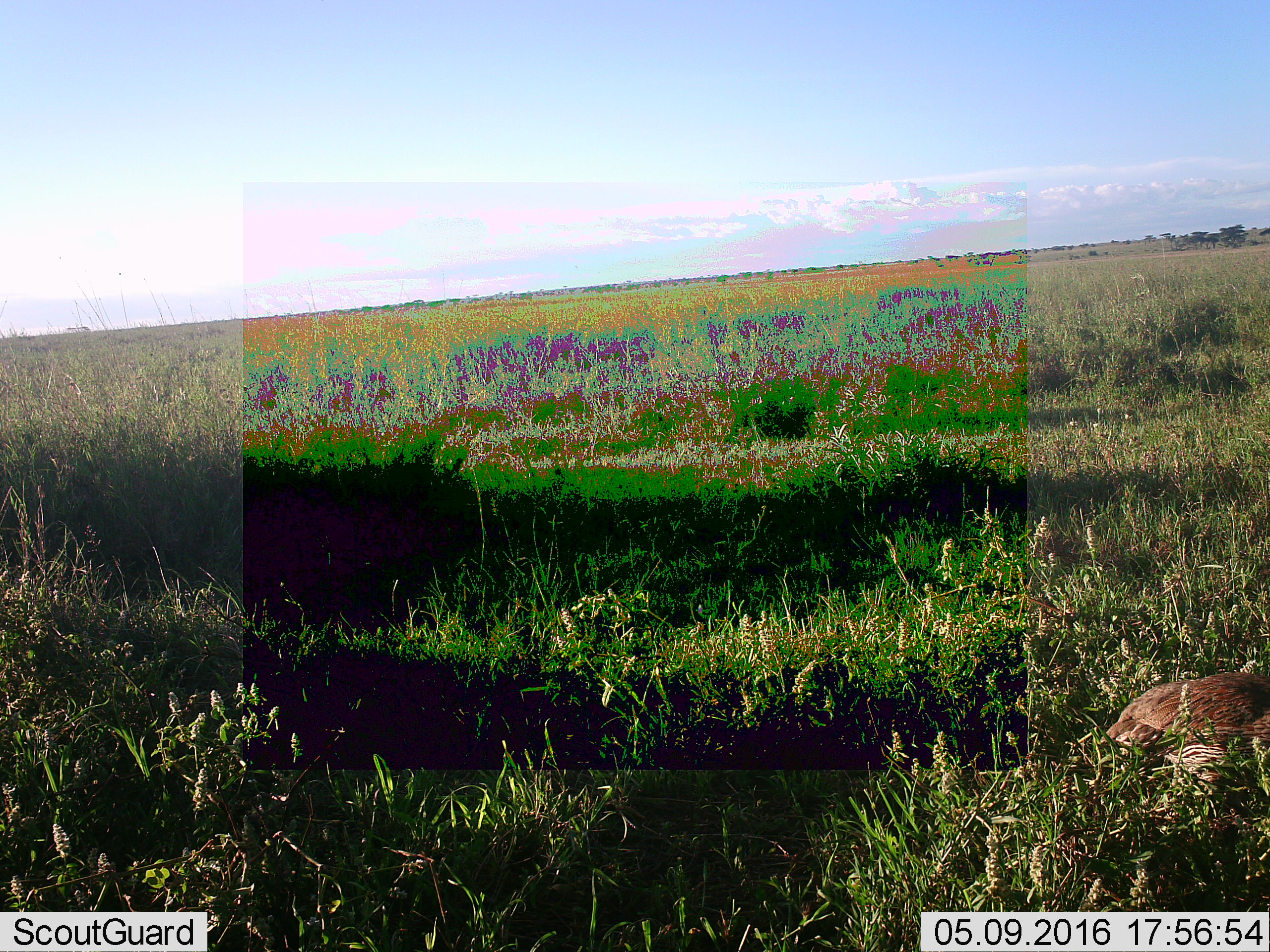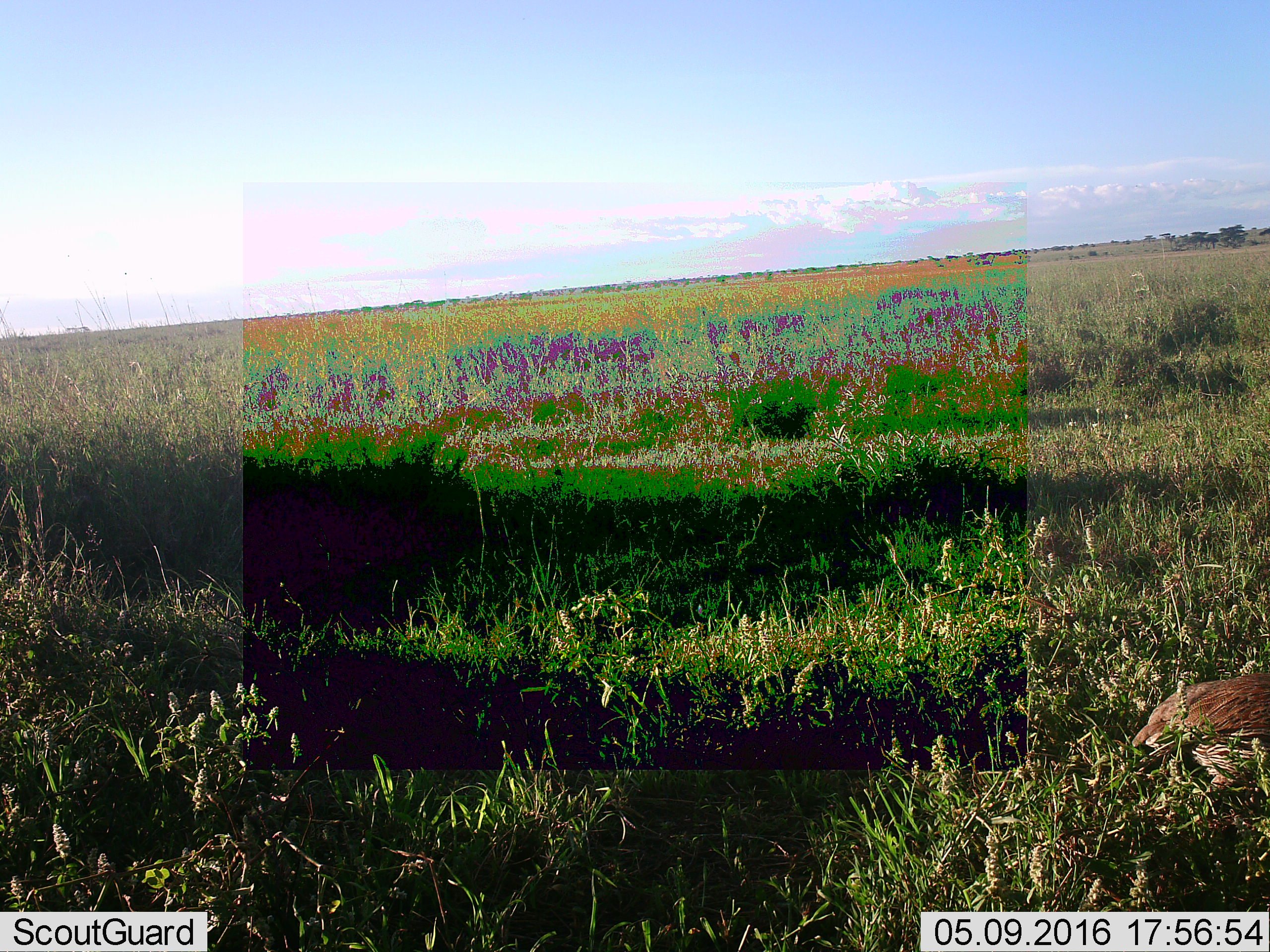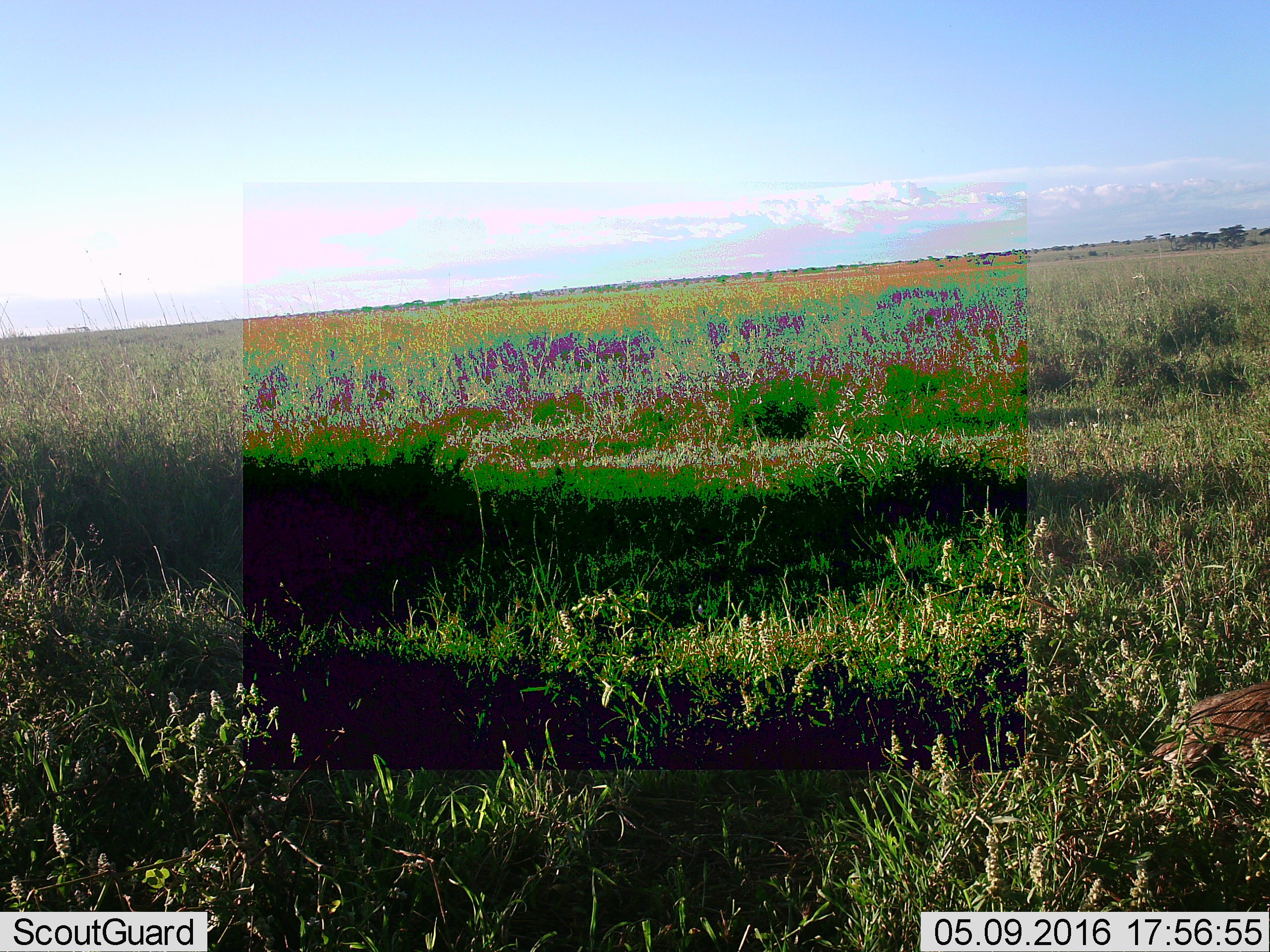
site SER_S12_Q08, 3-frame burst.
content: unidentified animal